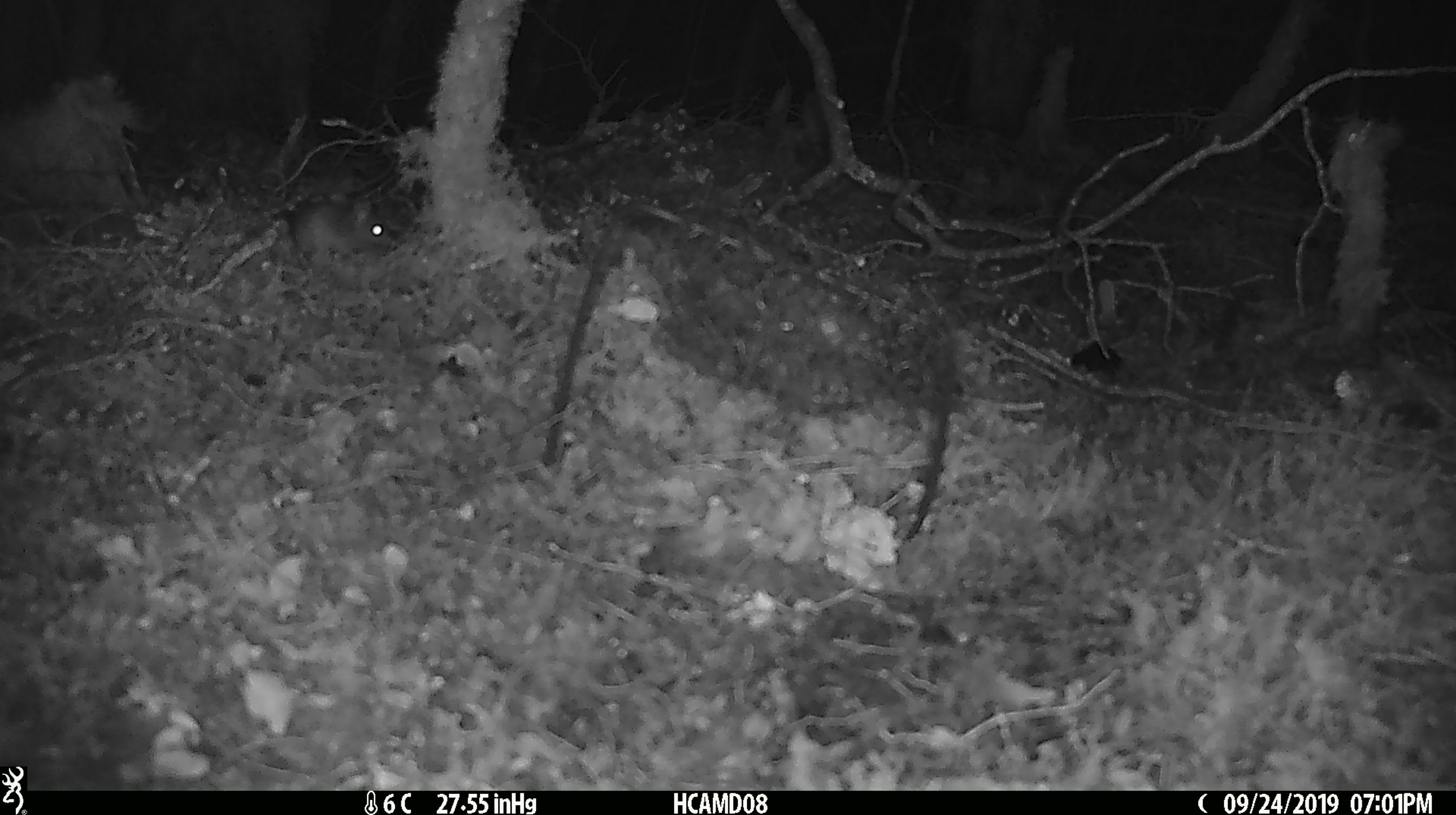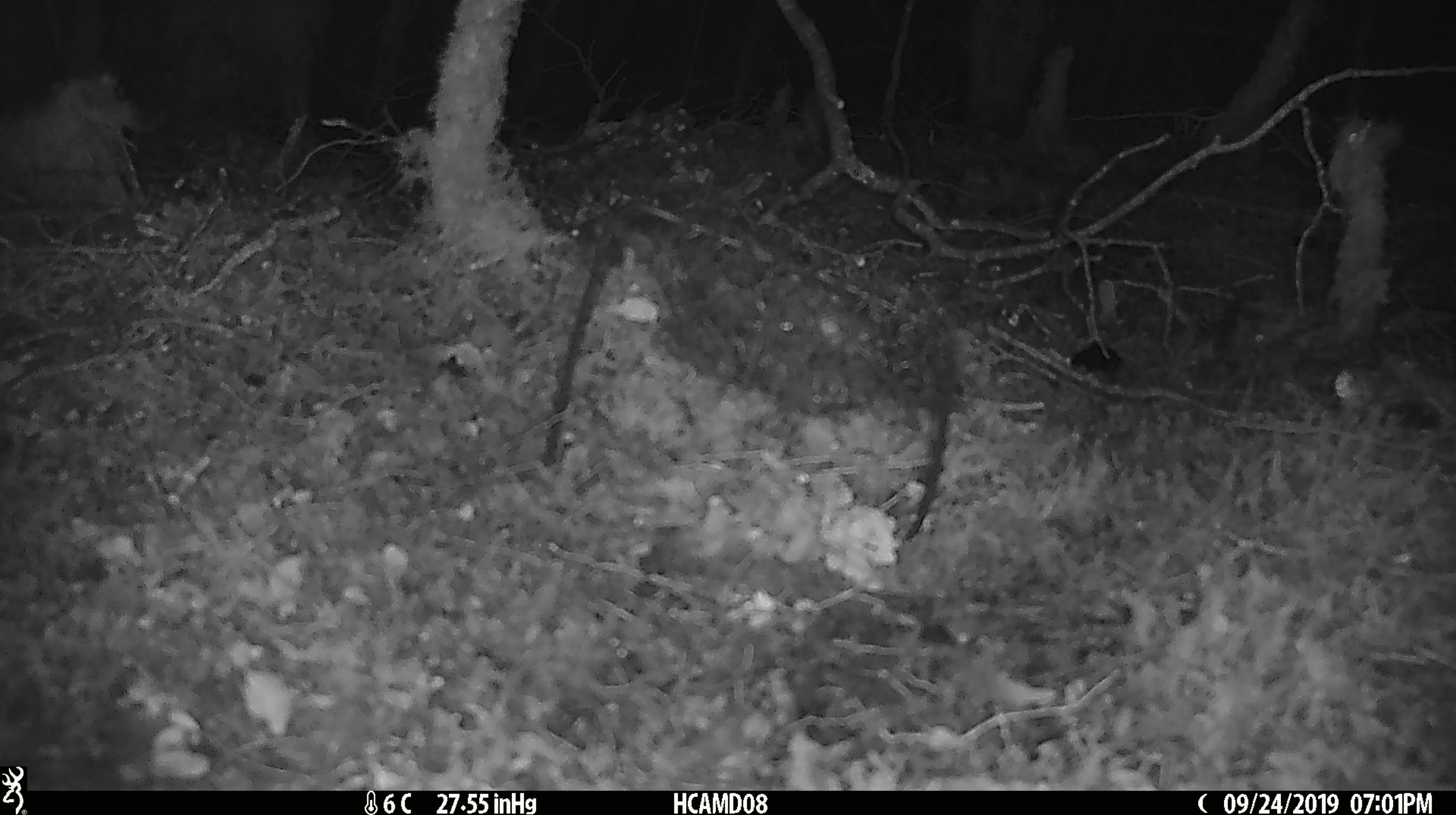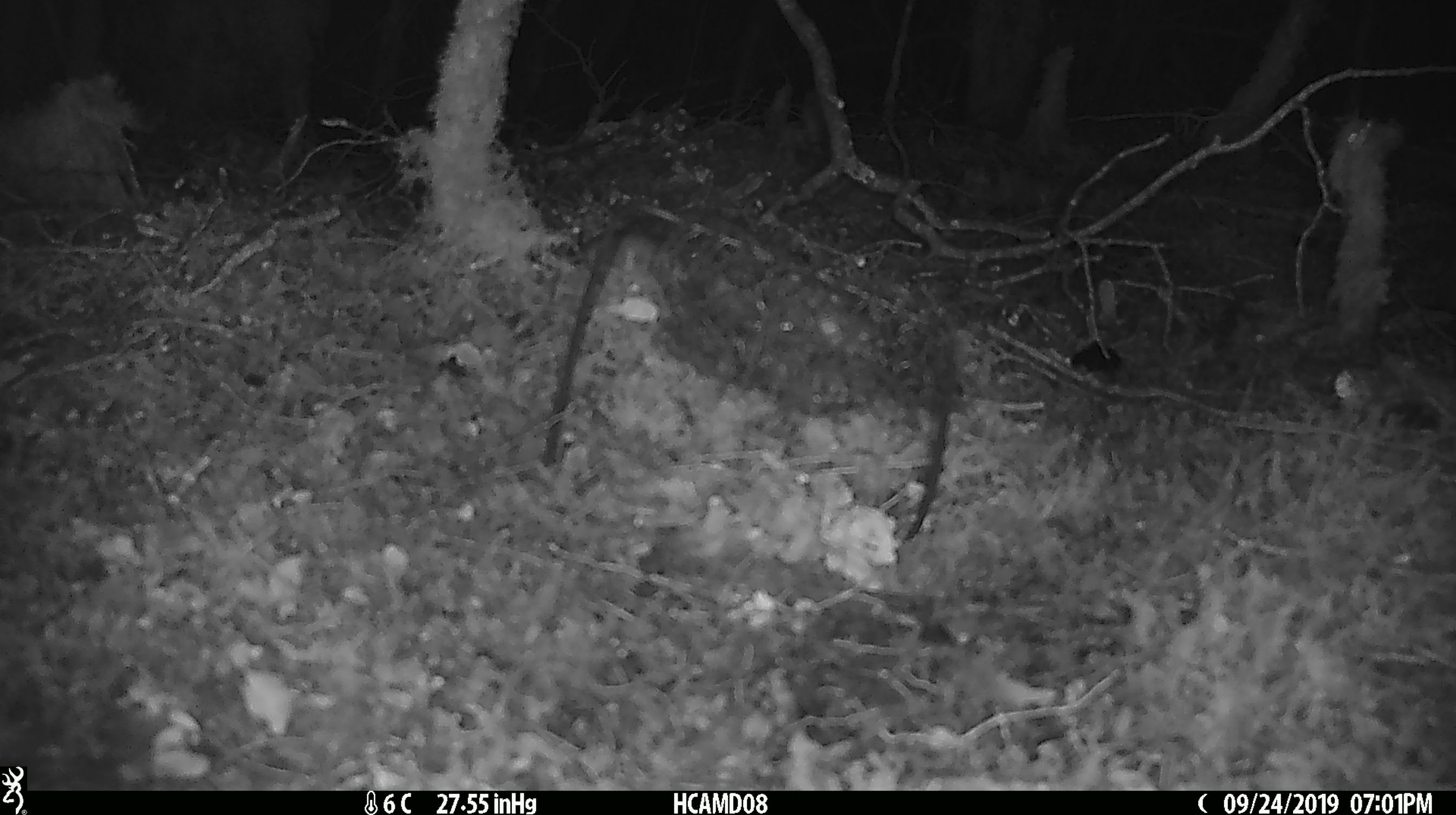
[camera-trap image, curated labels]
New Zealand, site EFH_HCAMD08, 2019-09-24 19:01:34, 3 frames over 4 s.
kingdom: Animalia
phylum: Chordata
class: Mammalia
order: Rodentia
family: Muridae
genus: Mus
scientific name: Mus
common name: mouse